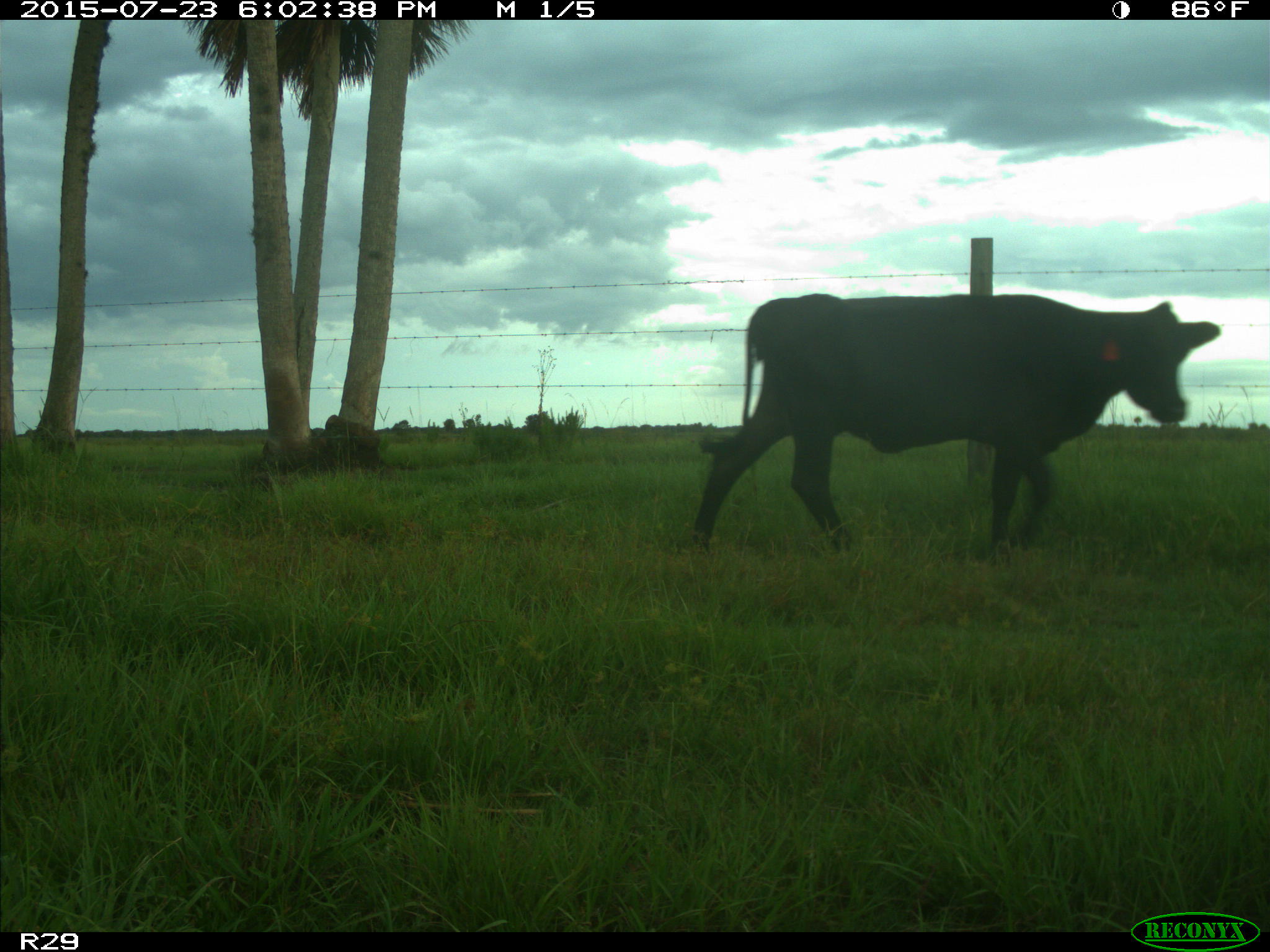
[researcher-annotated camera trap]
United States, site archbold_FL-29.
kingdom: Animalia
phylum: Chordata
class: Mammalia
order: Artiodactyla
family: Bovidae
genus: Bos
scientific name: Bos taurus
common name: domestic cow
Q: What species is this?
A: Bos taurus (domestic cow).